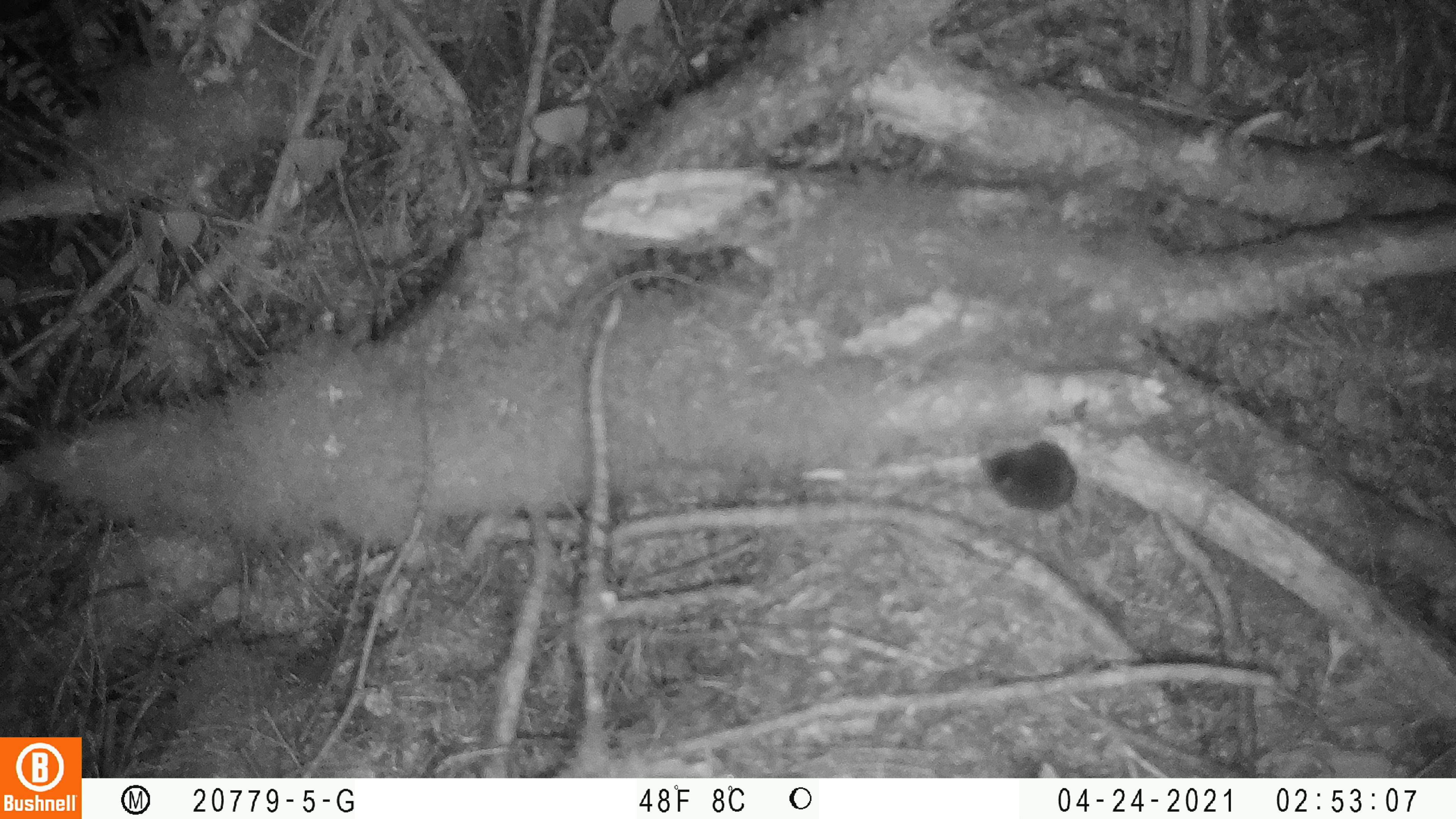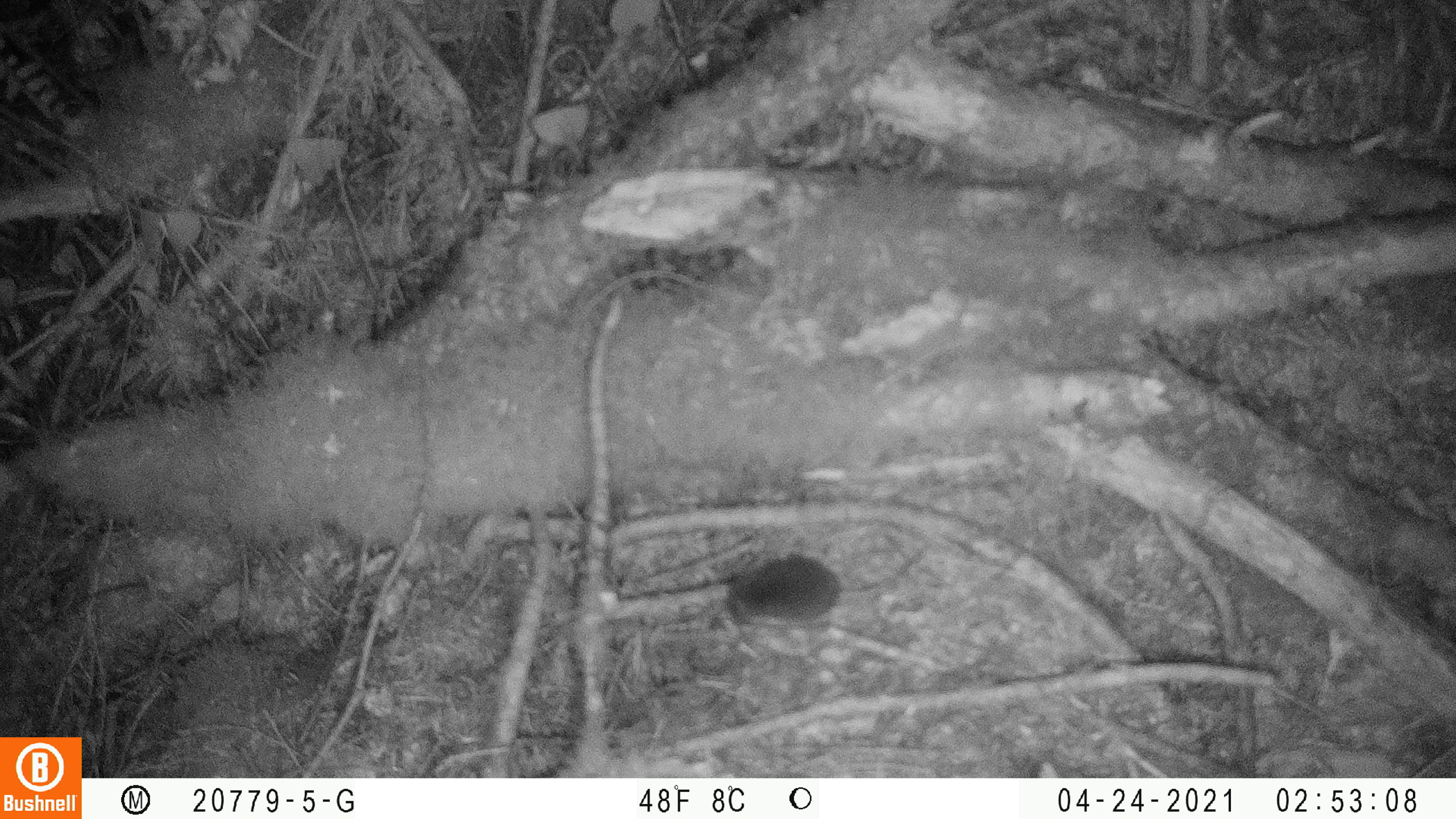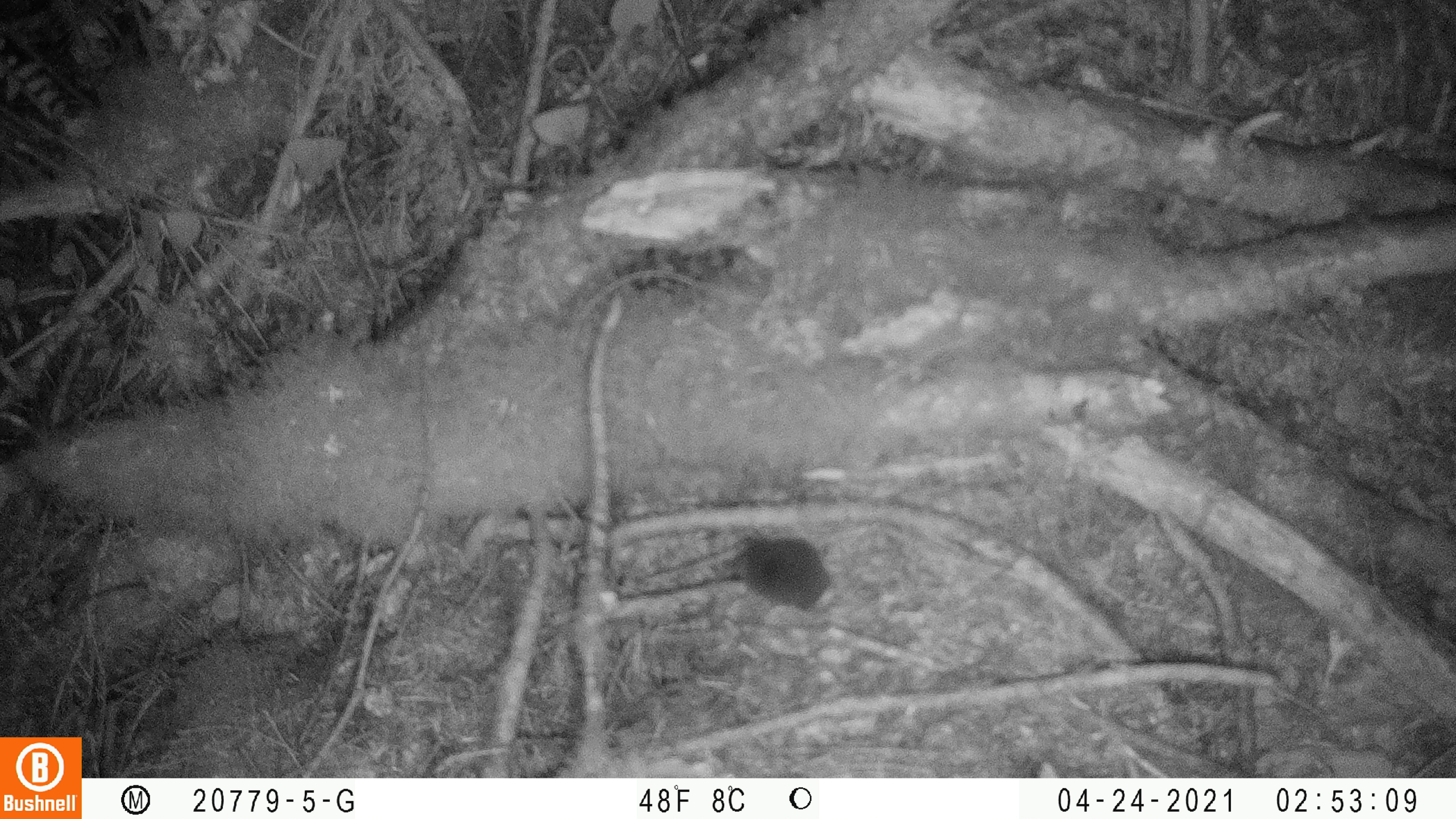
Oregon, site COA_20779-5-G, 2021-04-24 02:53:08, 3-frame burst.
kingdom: Animalia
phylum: Chordata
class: Mammalia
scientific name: Mammalia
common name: small mammal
Small mammal (Mammalia).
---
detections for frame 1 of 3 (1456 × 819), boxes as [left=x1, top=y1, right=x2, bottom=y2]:
small mammal: [left=946, top=419, right=1133, bottom=570]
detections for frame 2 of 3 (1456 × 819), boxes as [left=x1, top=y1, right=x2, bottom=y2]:
small mammal: [left=669, top=493, right=959, bottom=656]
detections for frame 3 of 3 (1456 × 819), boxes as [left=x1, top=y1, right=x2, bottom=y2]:
small mammal: [left=636, top=486, right=879, bottom=648]